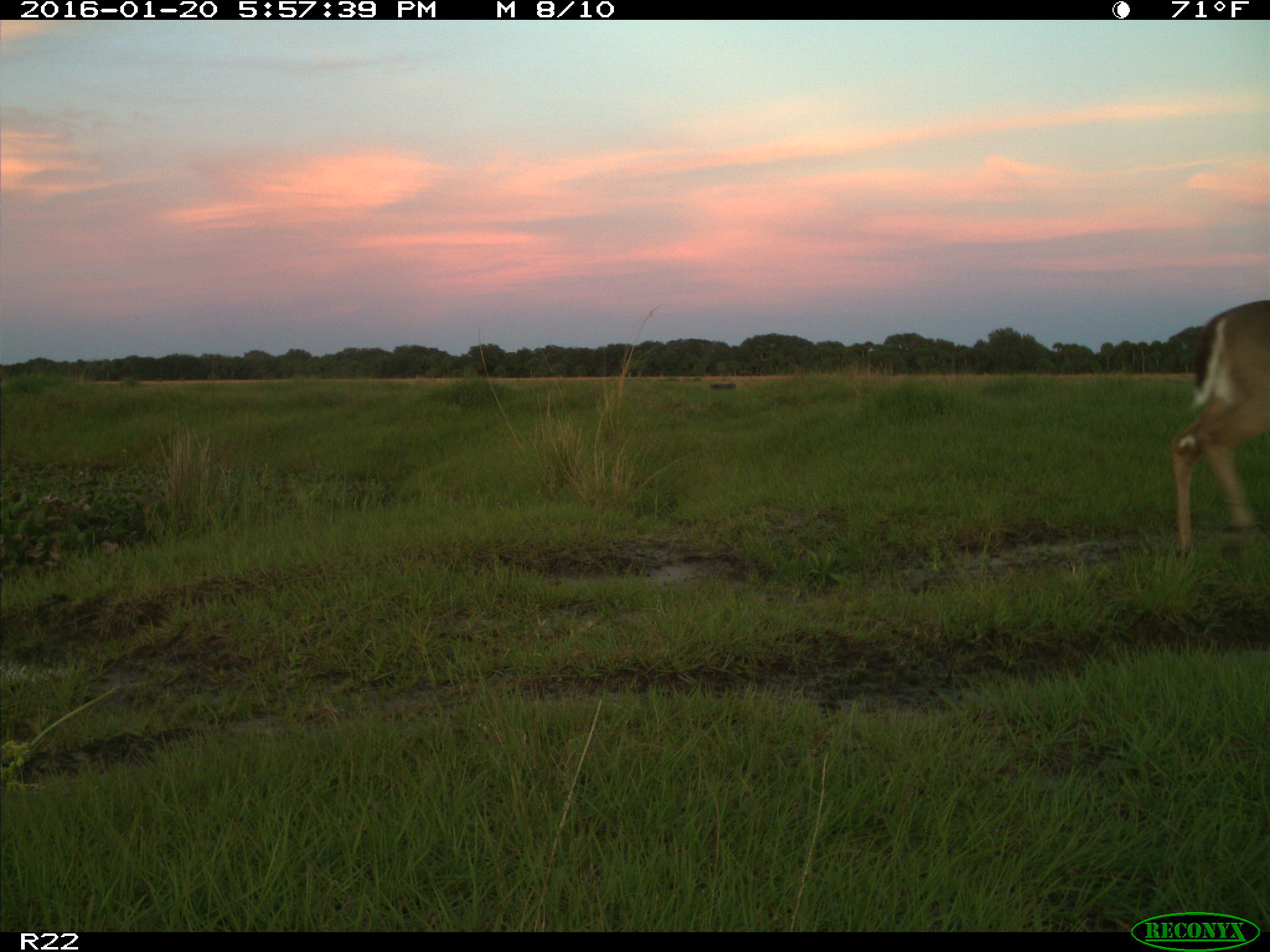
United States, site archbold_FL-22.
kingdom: Animalia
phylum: Chordata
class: Mammalia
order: Artiodactyla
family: Cervidae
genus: Odocoileus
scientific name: Odocoileus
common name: deer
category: unidentified deer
Unidentified deer (deer) (Odocoileus).